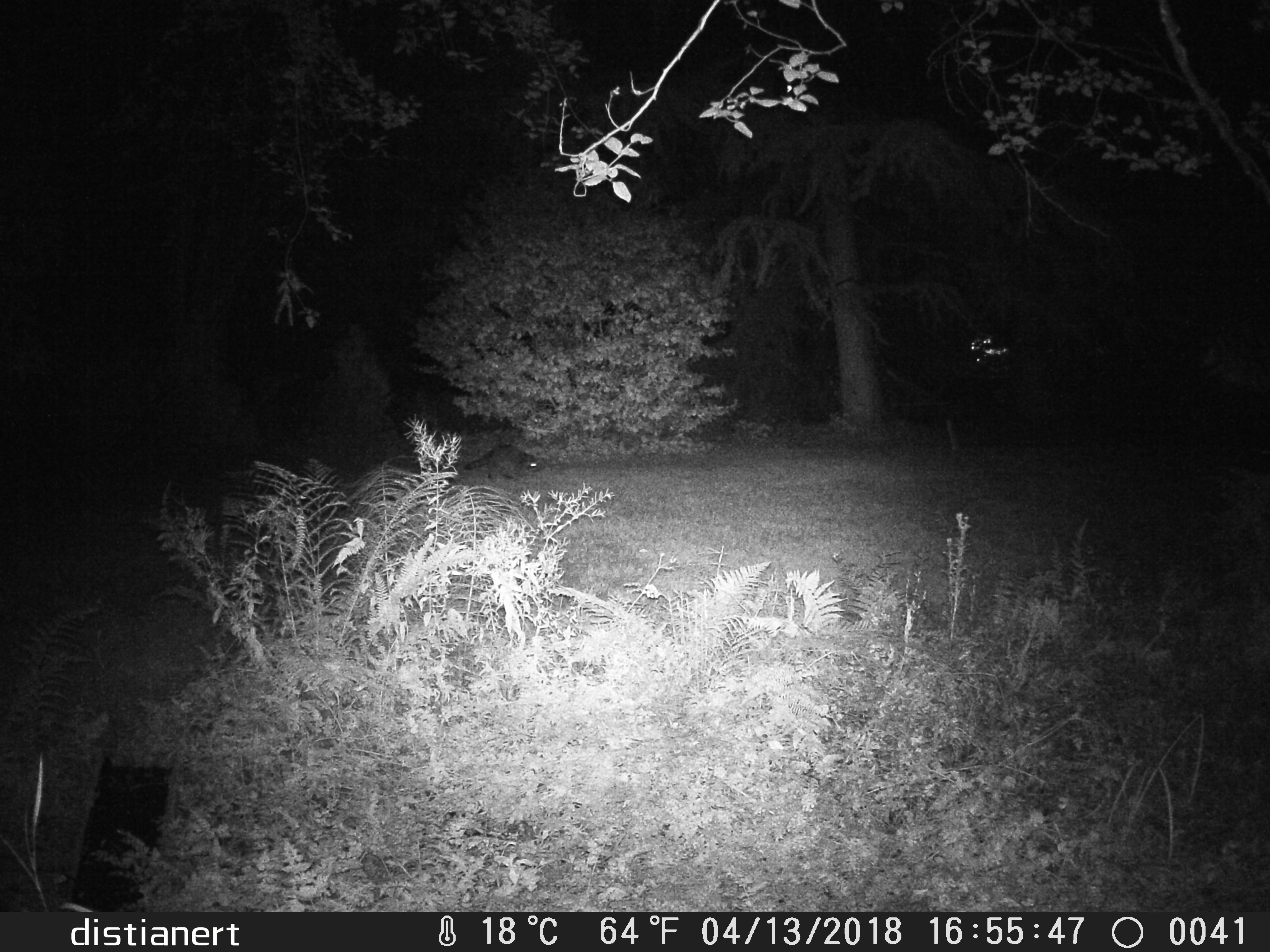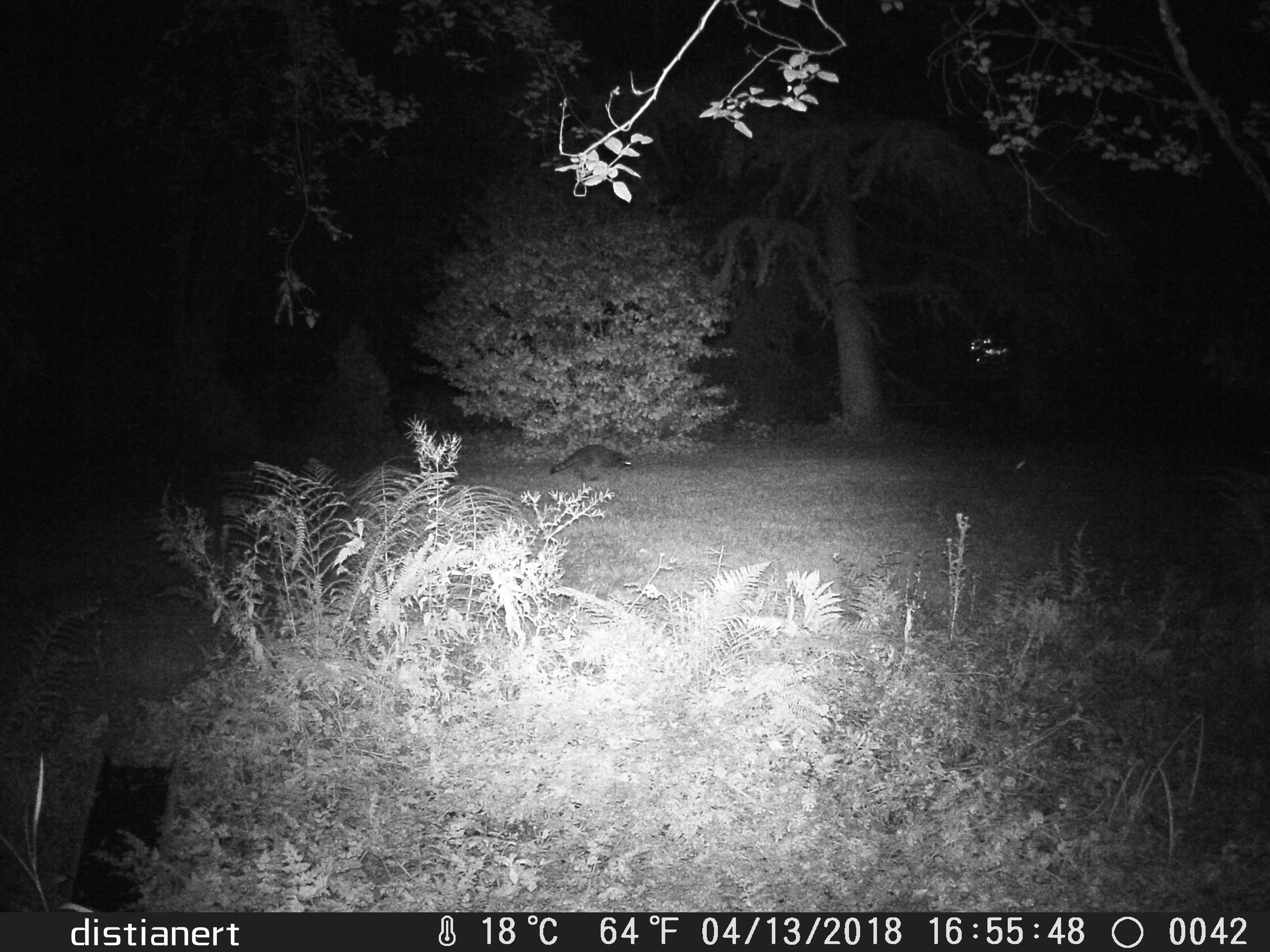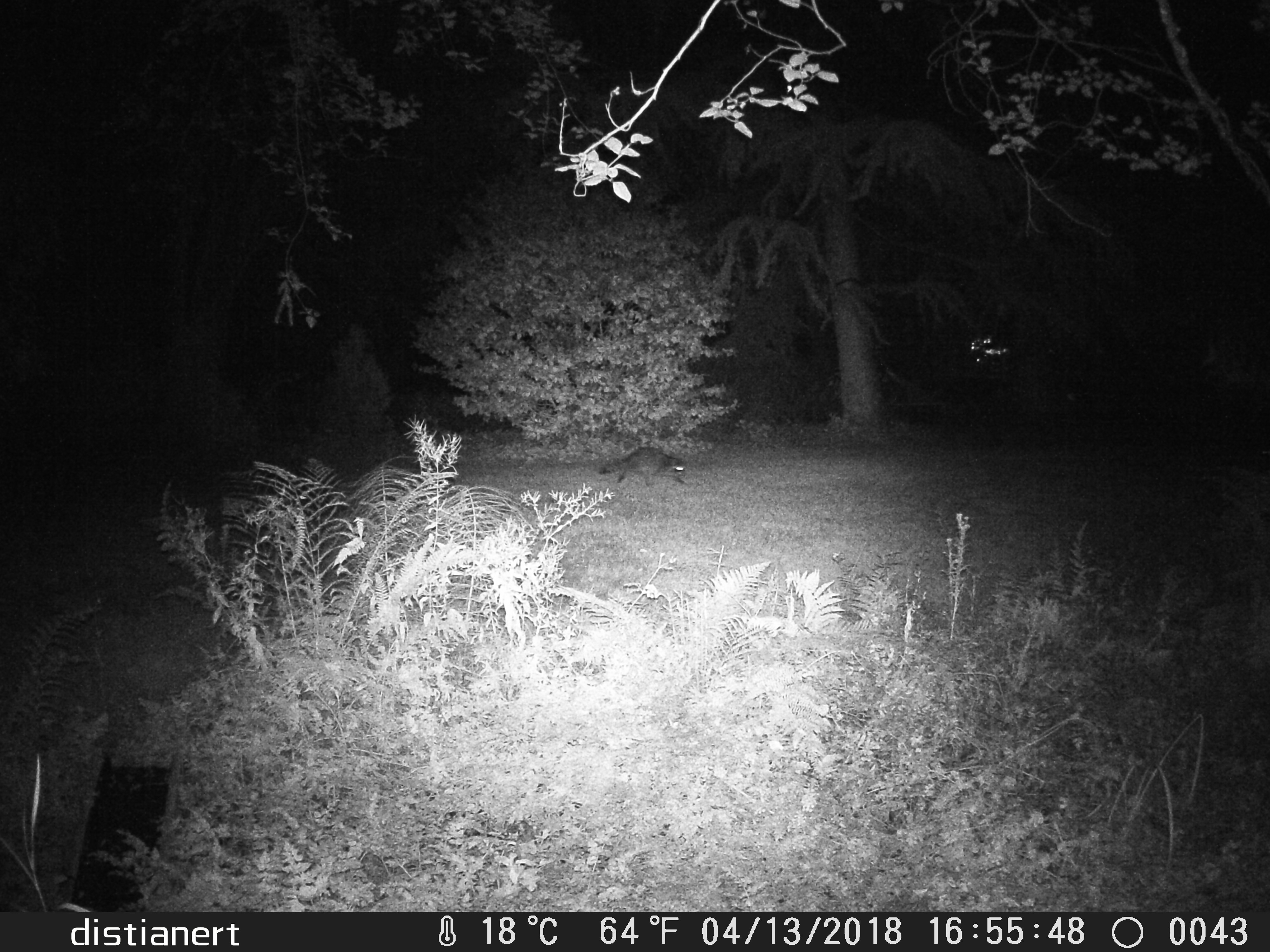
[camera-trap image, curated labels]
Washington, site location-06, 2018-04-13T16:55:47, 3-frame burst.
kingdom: Animalia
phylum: Chordata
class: Mammalia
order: Carnivora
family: Procyonidae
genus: Procyon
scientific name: Procyon lotor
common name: common raccoon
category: raccoon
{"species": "raccoon (common raccoon) (Procyon lotor)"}